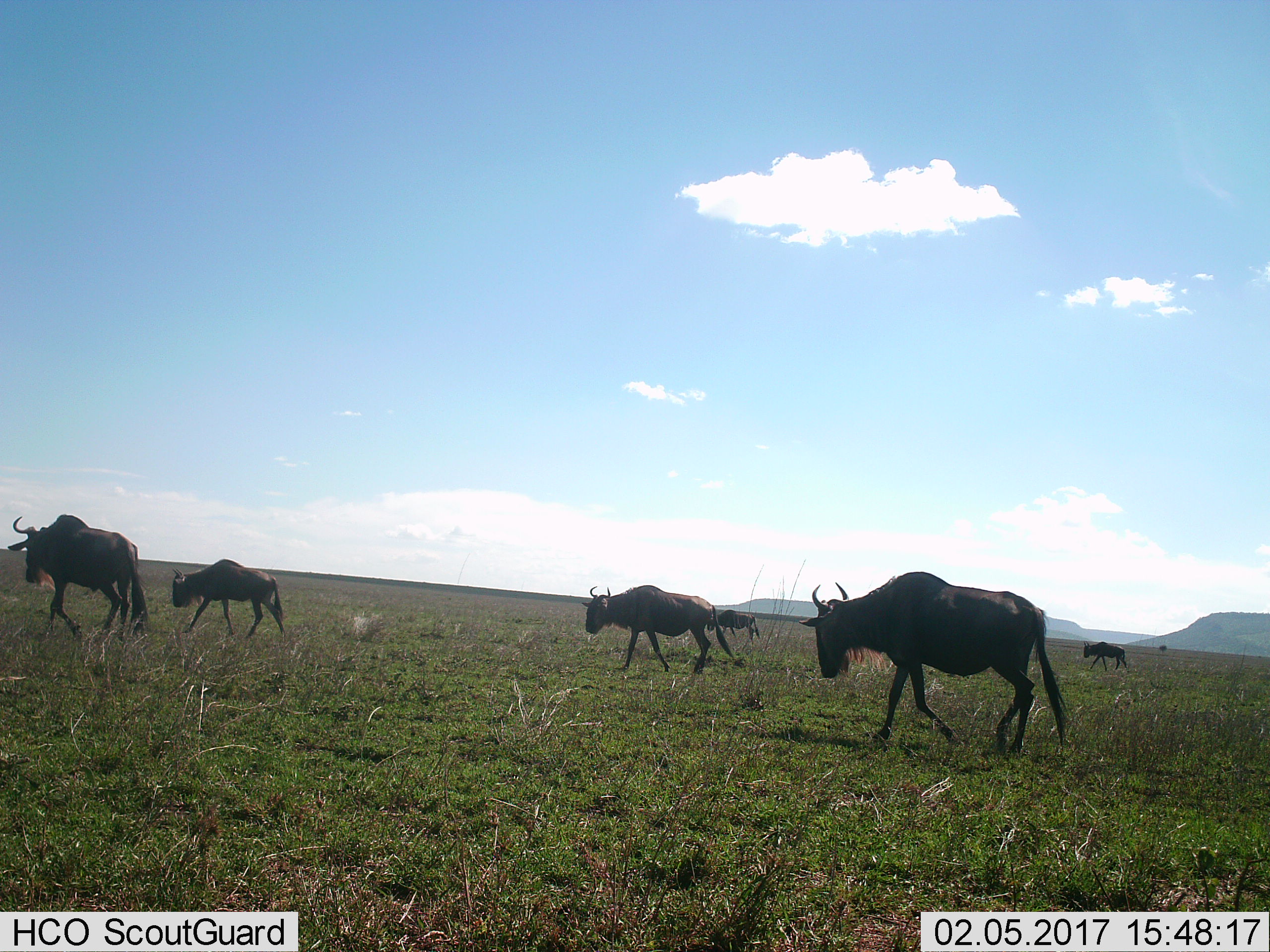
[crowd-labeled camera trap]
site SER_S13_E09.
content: unidentified animal